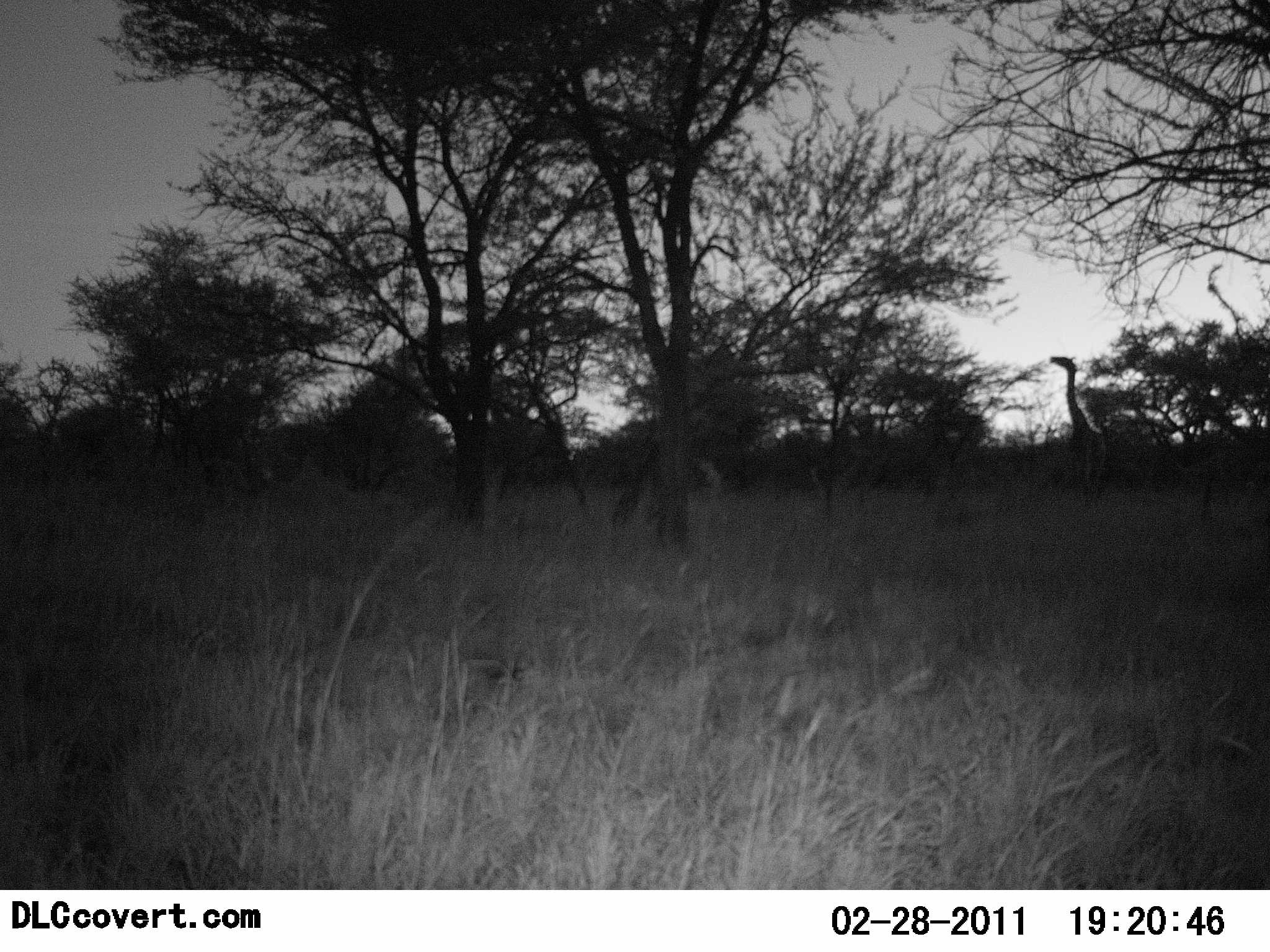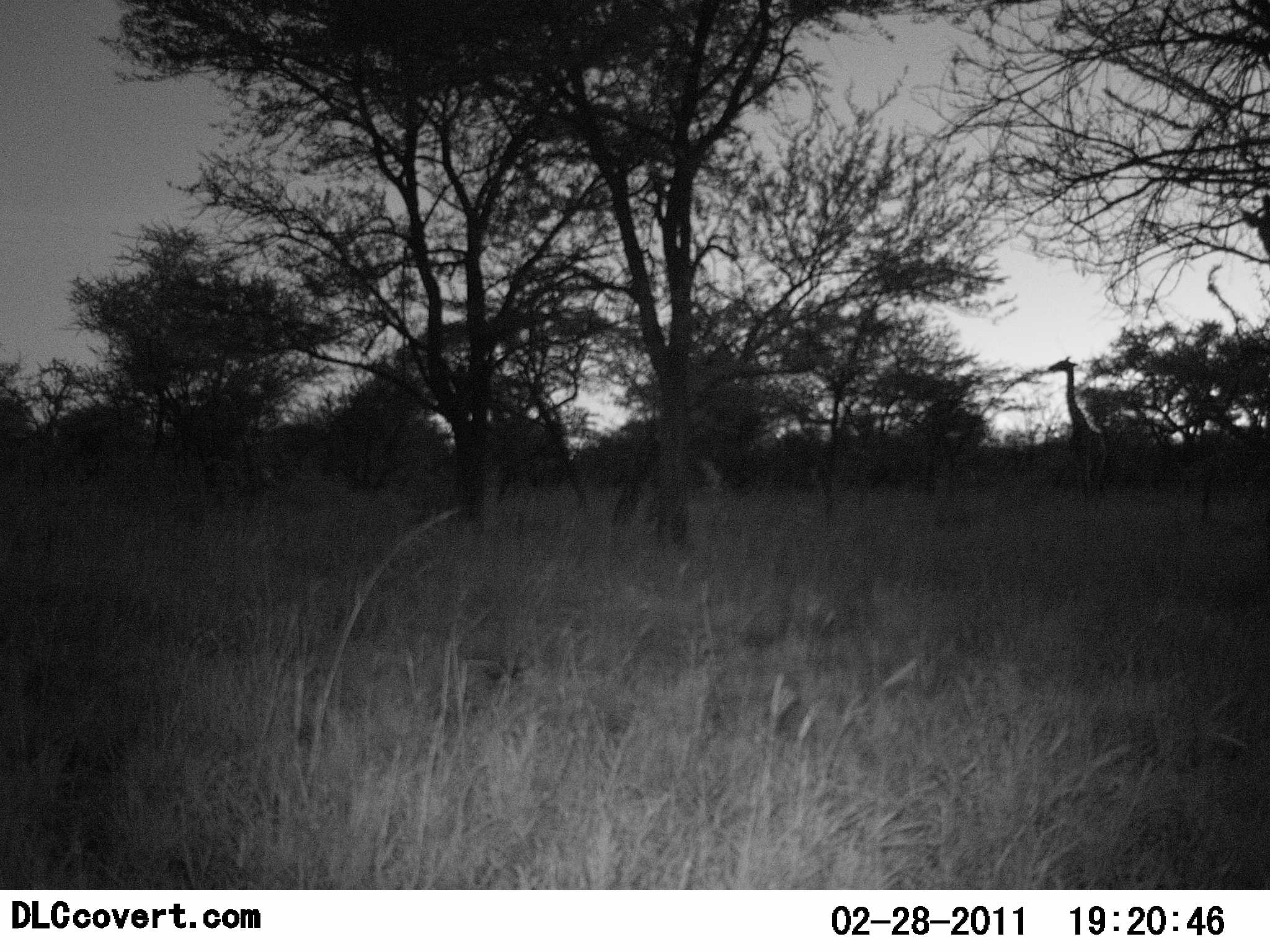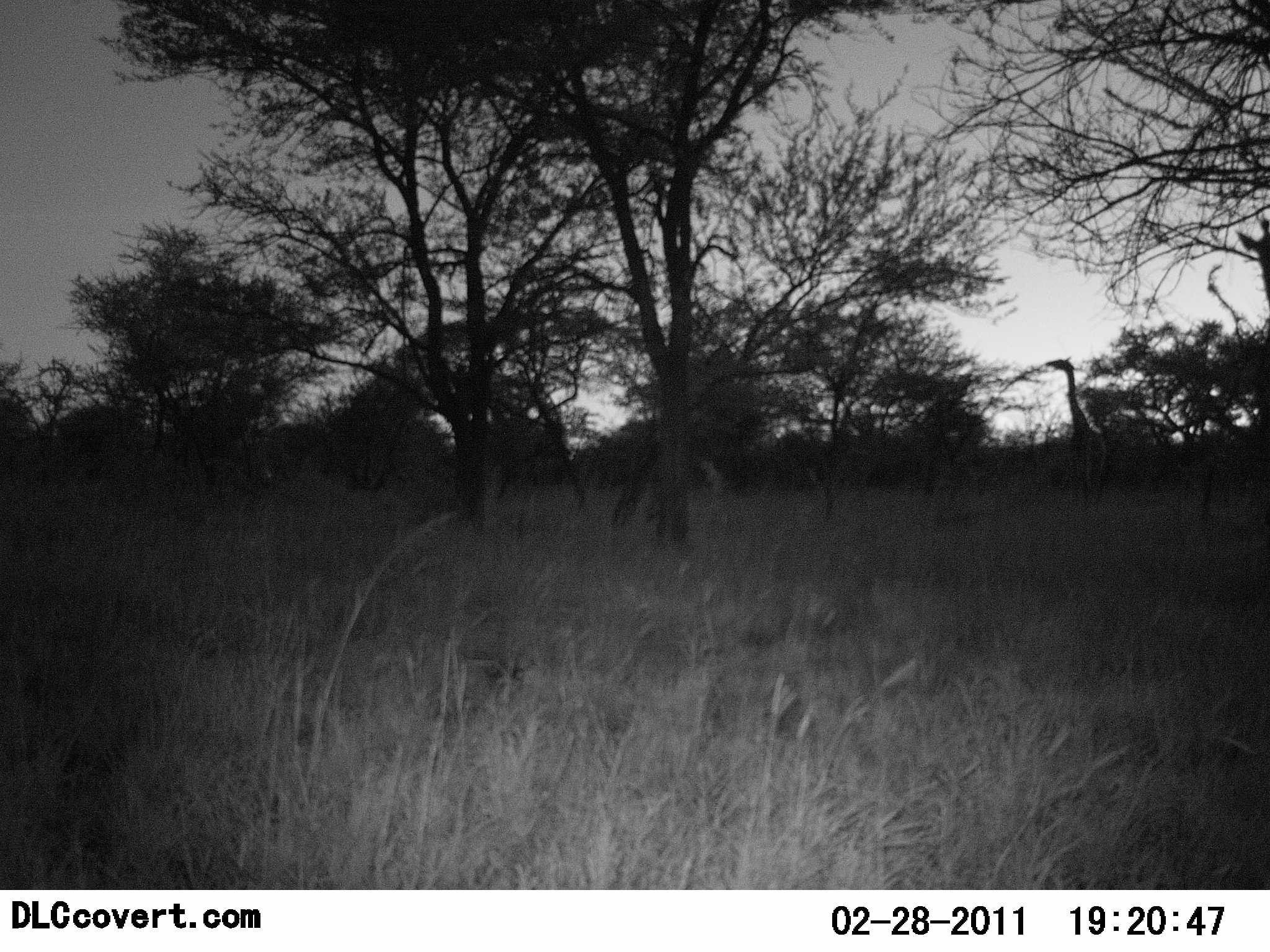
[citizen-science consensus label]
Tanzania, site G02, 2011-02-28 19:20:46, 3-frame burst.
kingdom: Animalia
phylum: Chordata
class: Mammalia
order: Artiodactyla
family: Giraffidae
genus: Giraffa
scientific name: Giraffa camelopardalis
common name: giraffe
Giraffe (Giraffa camelopardalis), count 2. Behavior (volunteer vote fractions): standing 45%, resting 0%, moving 9%, interacting 0%. Young present (vote fraction): 0%. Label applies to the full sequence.